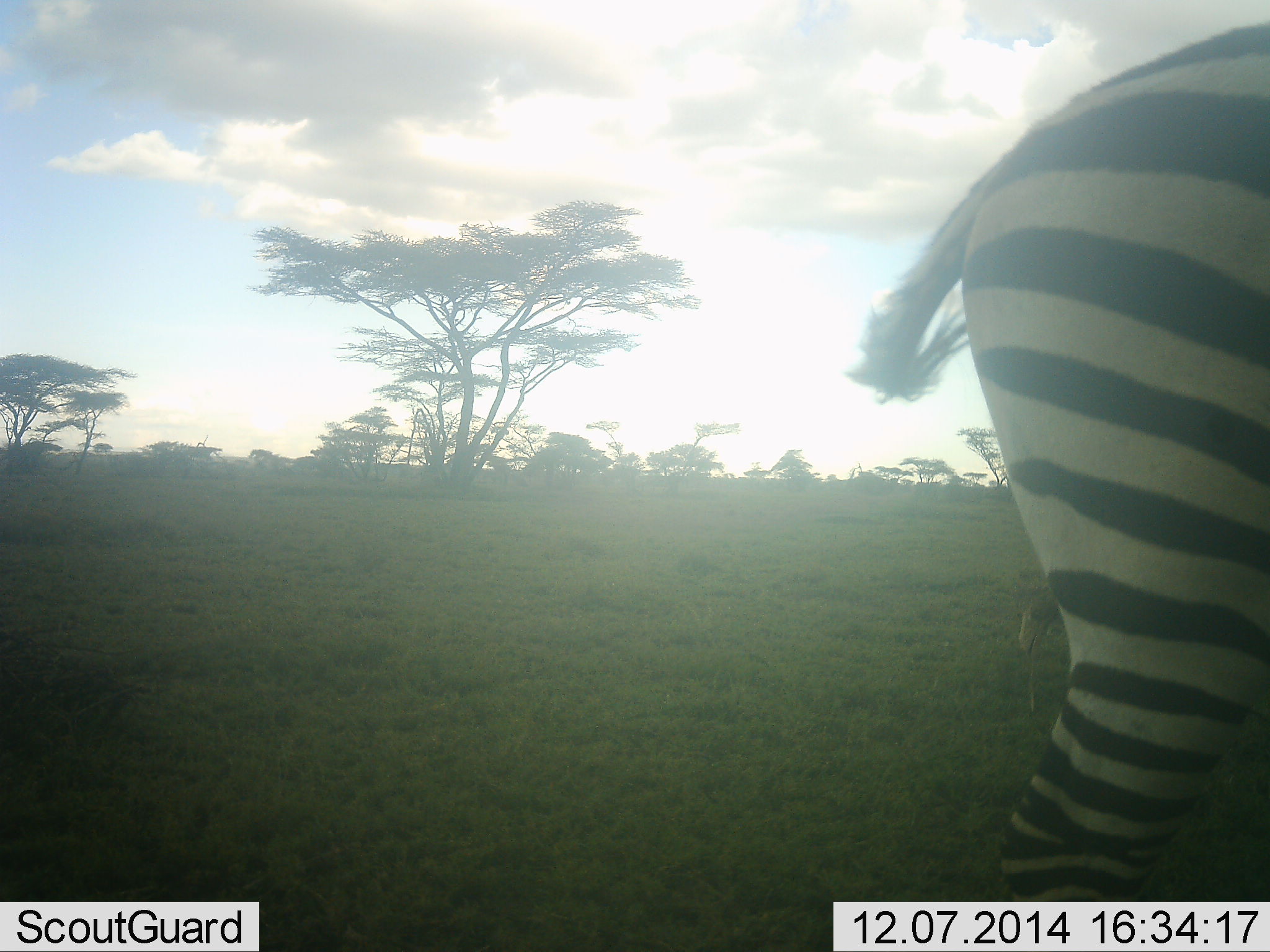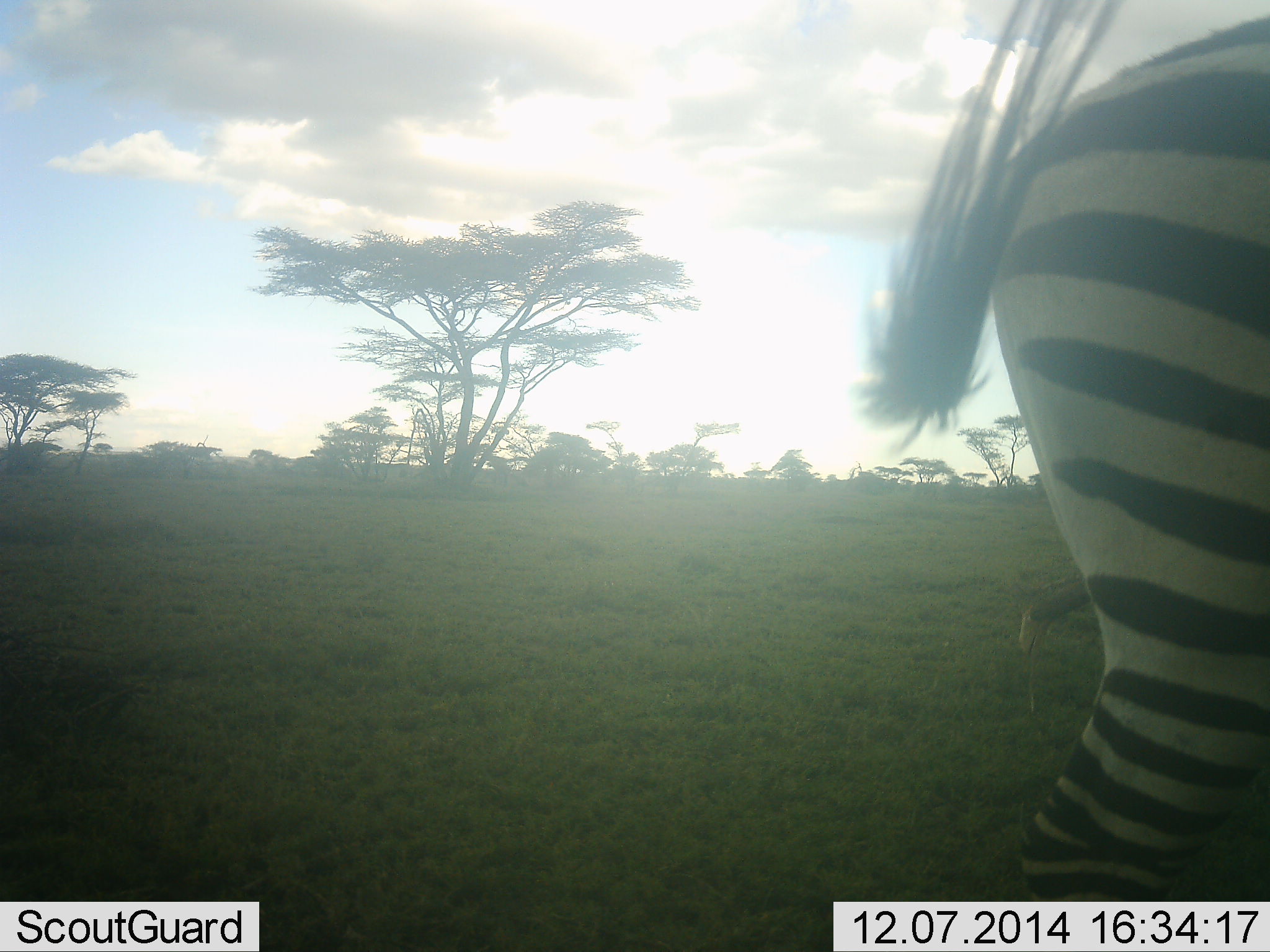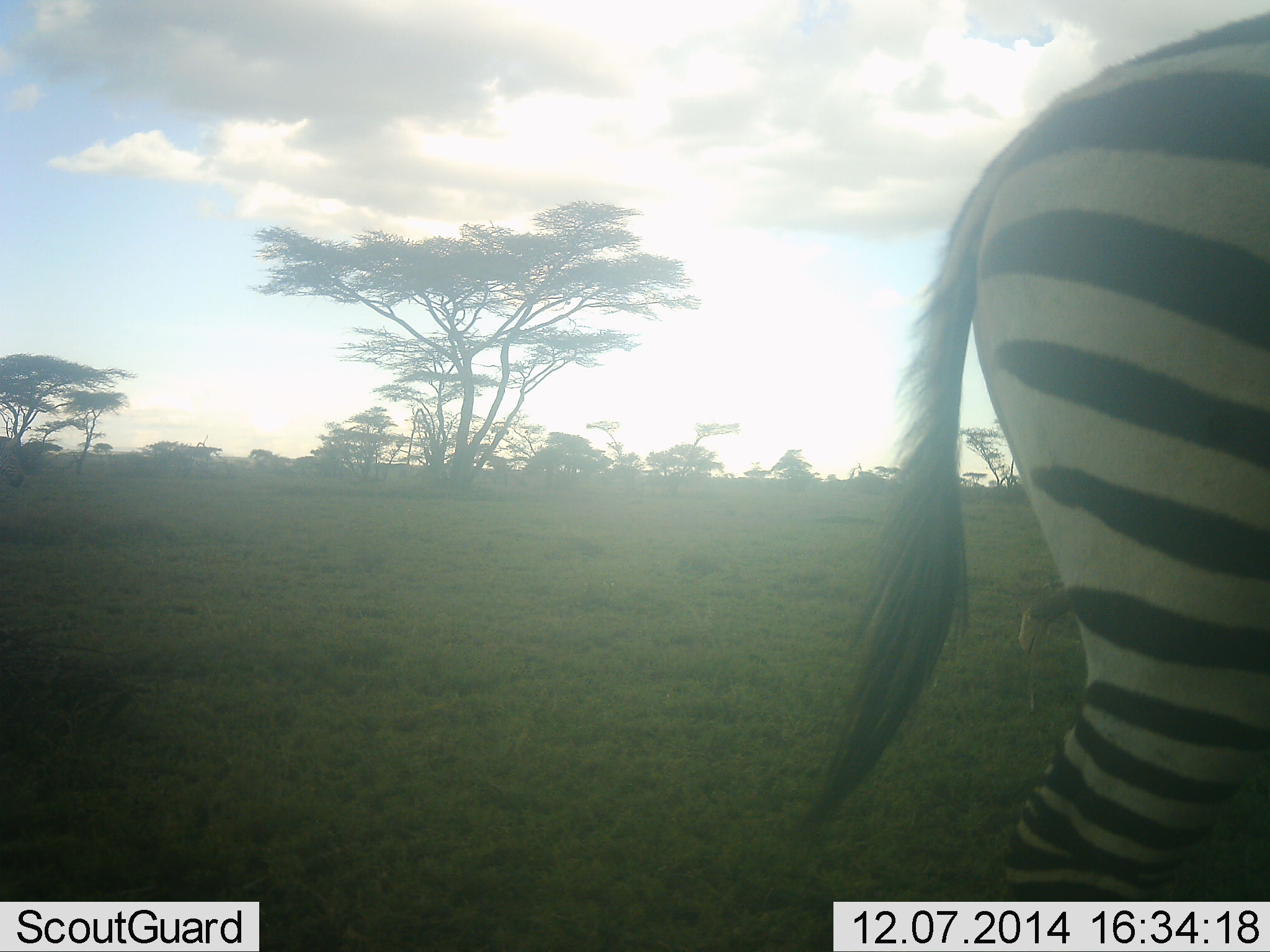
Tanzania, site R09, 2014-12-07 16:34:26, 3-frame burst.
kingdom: Animalia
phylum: Chordata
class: Mammalia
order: Perissodactyla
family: Equidae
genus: Equus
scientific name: Equus quagga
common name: plains zebra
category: zebra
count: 1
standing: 90%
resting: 0%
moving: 20%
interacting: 0%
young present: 0%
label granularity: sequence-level